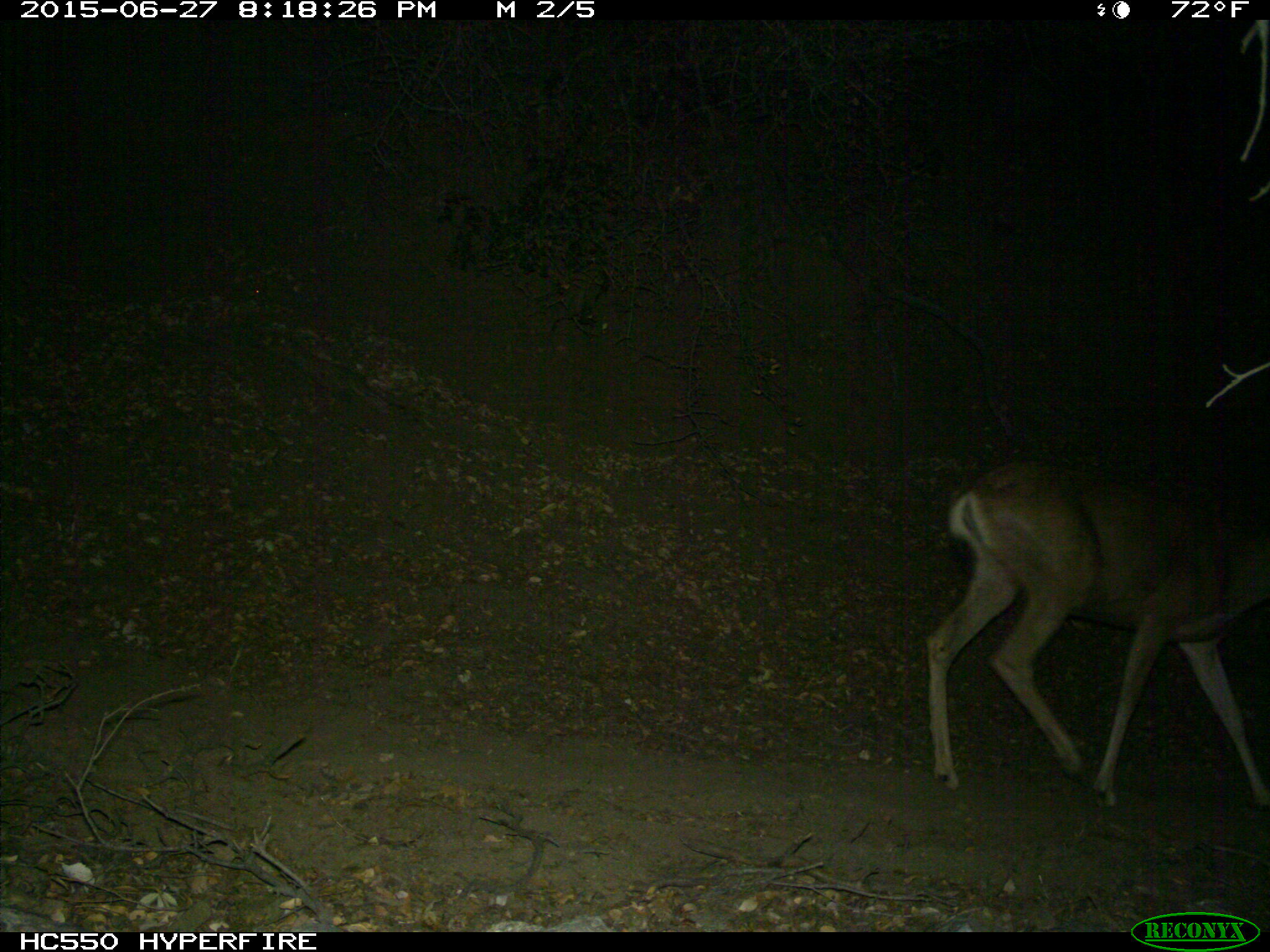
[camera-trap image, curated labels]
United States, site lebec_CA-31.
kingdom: Animalia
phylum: Chordata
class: Mammalia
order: Artiodactyla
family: Cervidae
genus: Odocoileus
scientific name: Odocoileus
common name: deer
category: unidentified deer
Unidentified deer (deer) (Odocoileus).